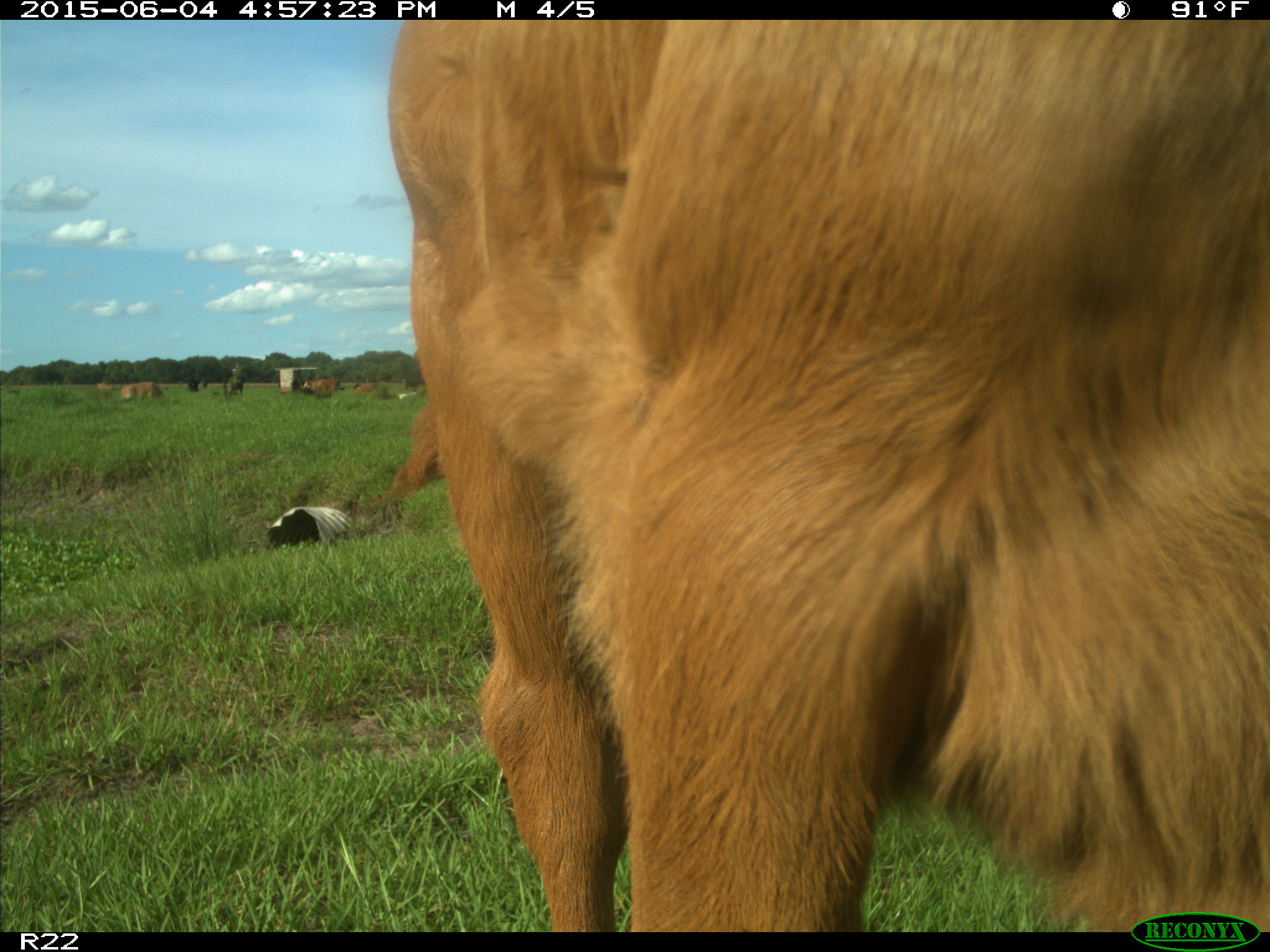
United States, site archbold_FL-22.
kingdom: Animalia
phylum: Chordata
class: Mammalia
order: Artiodactyla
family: Bovidae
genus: Bos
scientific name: Bos taurus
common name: domestic cow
Bos taurus (domestic cow).